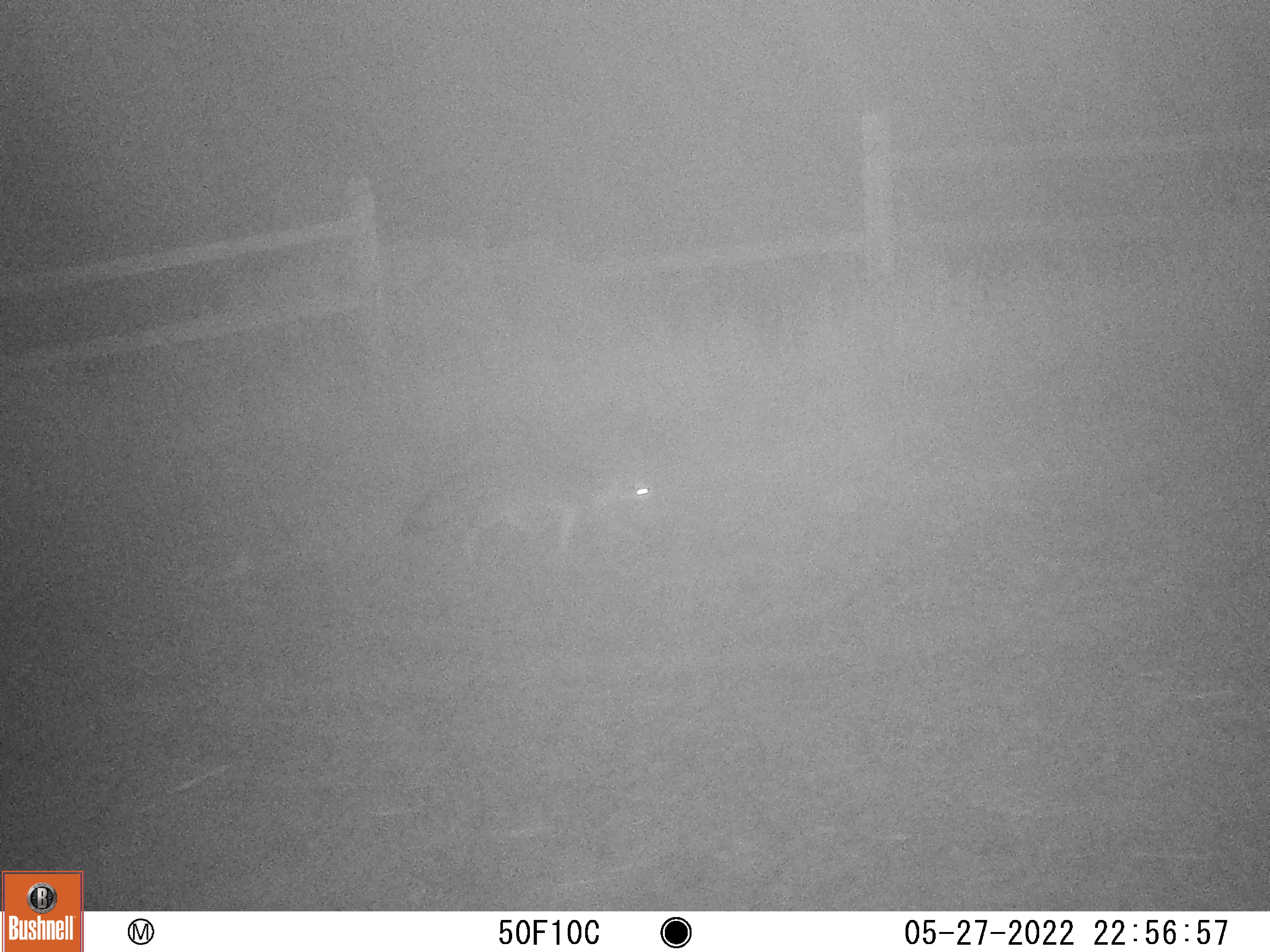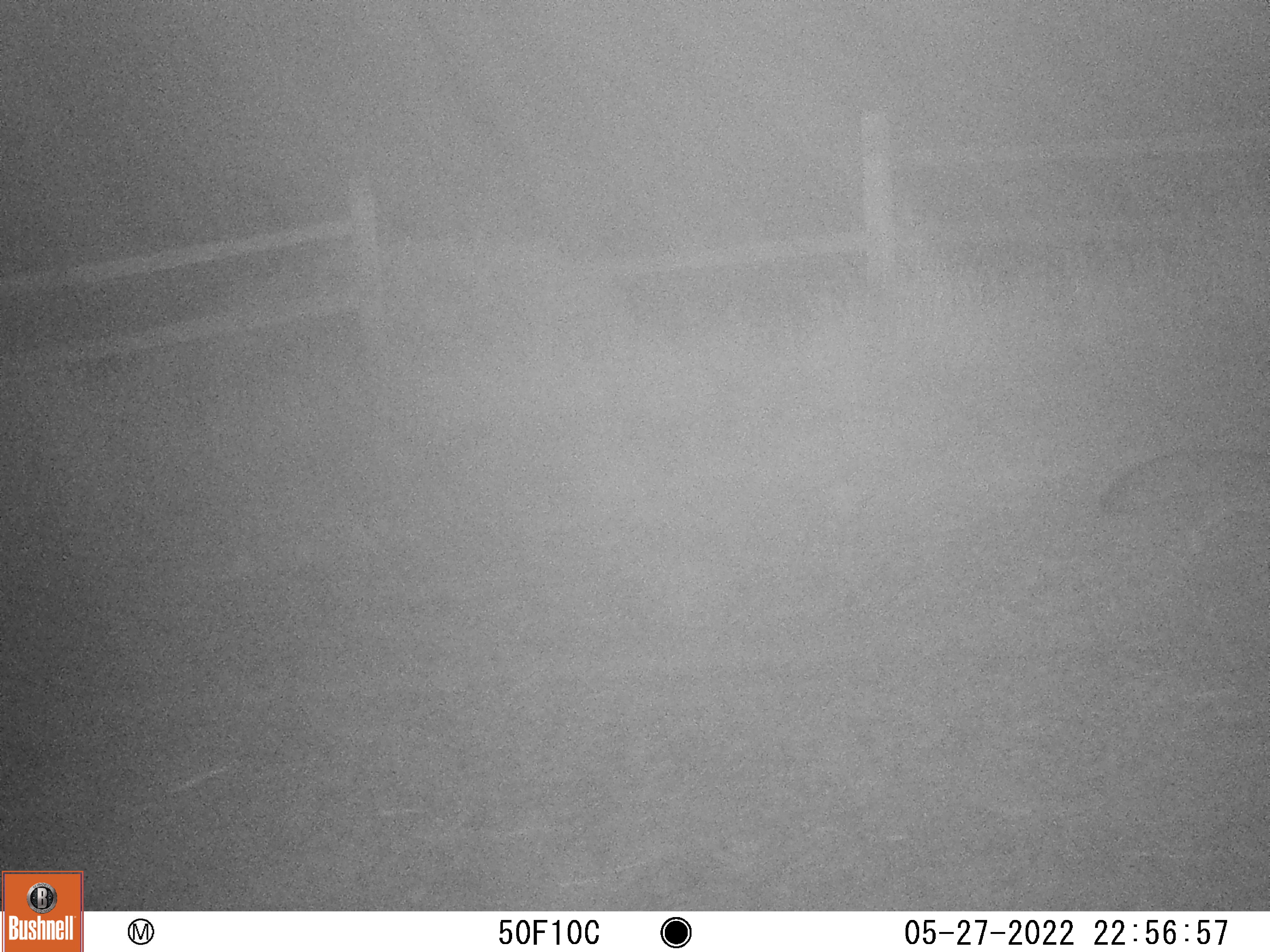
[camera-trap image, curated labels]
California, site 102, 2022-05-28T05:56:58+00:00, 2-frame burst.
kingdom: Animalia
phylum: Chordata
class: Mammalia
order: Carnivora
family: Canidae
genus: Urocyon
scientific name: Urocyon cinereoargenteus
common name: gray fox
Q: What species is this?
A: Gray fox (Urocyon cinereoargenteus).